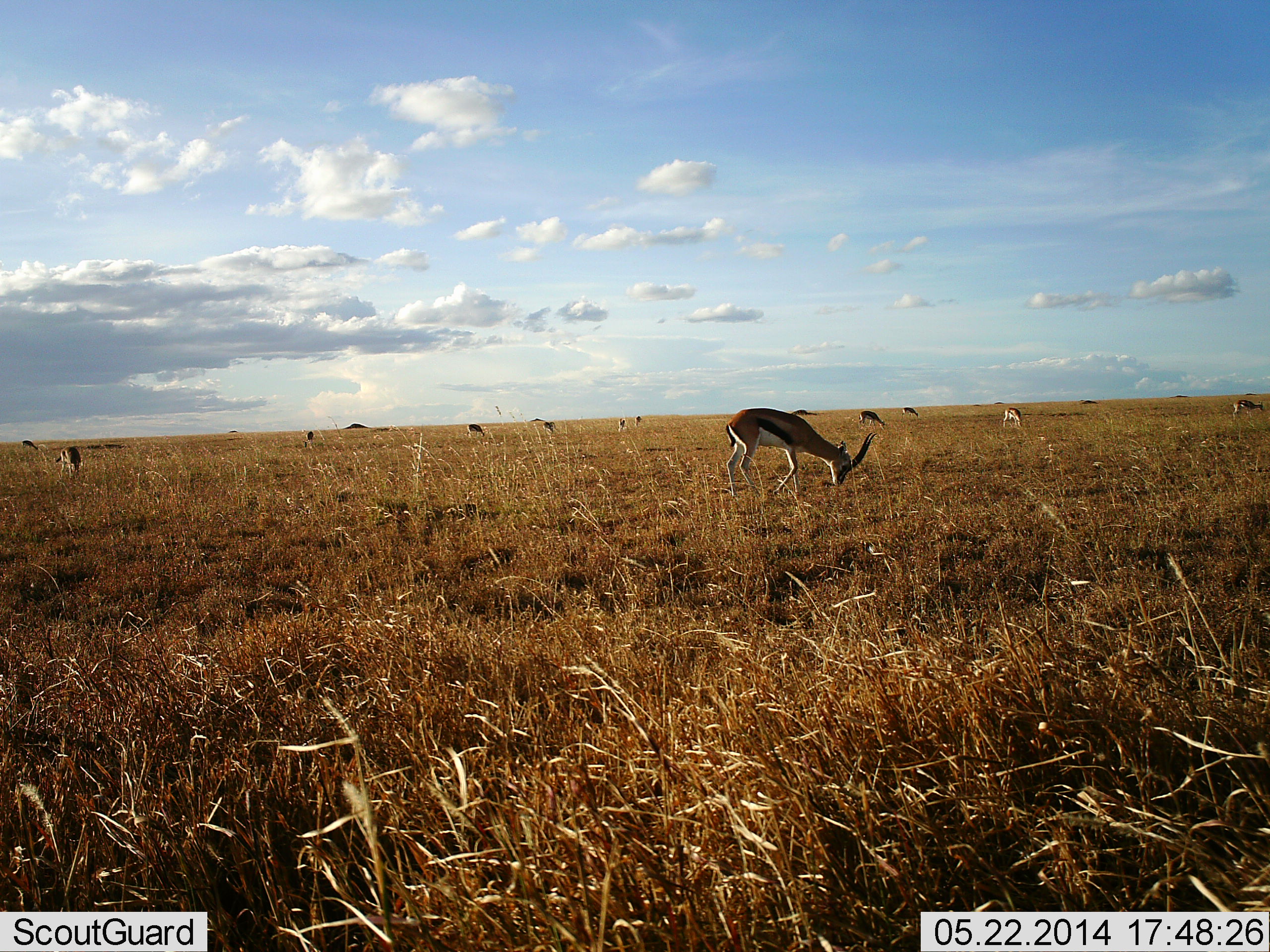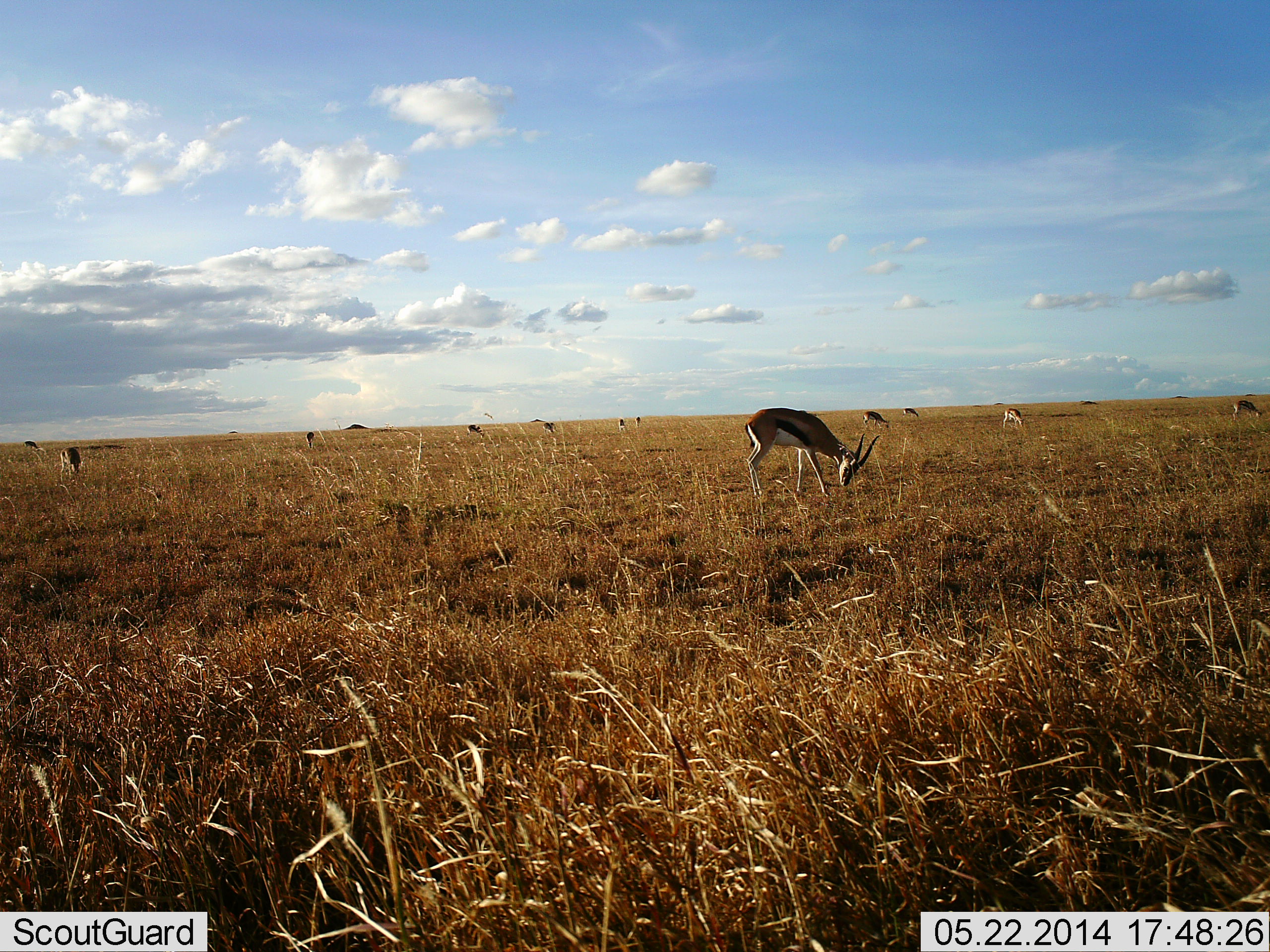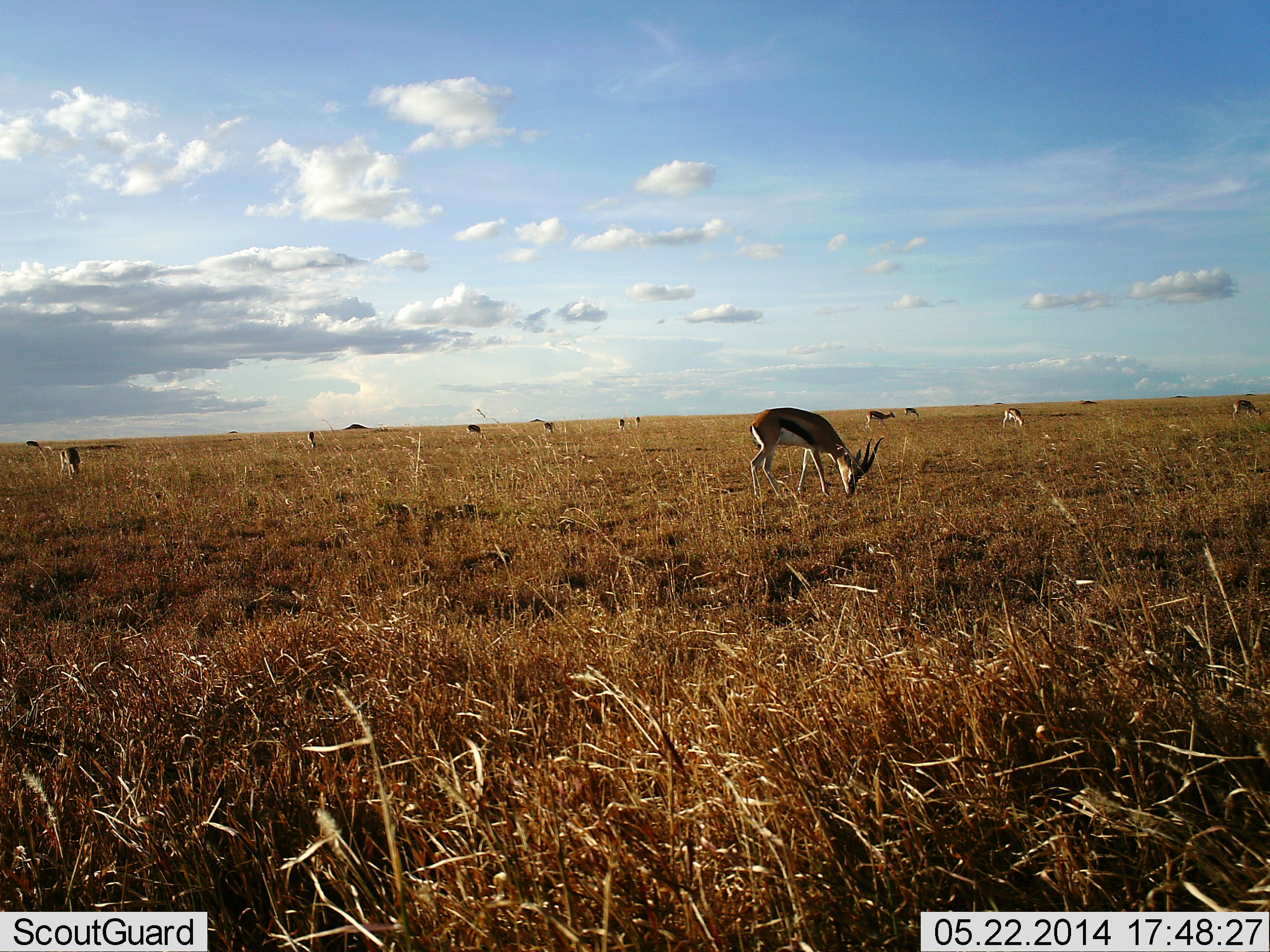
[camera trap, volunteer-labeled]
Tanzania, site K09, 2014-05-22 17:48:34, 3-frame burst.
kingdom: Animalia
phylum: Chordata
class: Mammalia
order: Artiodactyla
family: Bovidae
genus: Eudorcas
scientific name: Eudorcas thomsonii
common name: thomson's gazelle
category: gazellethomsons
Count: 11-50.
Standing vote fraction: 42%.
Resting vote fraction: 0%.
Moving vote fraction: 27%.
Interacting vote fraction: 2%.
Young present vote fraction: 0%.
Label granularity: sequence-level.